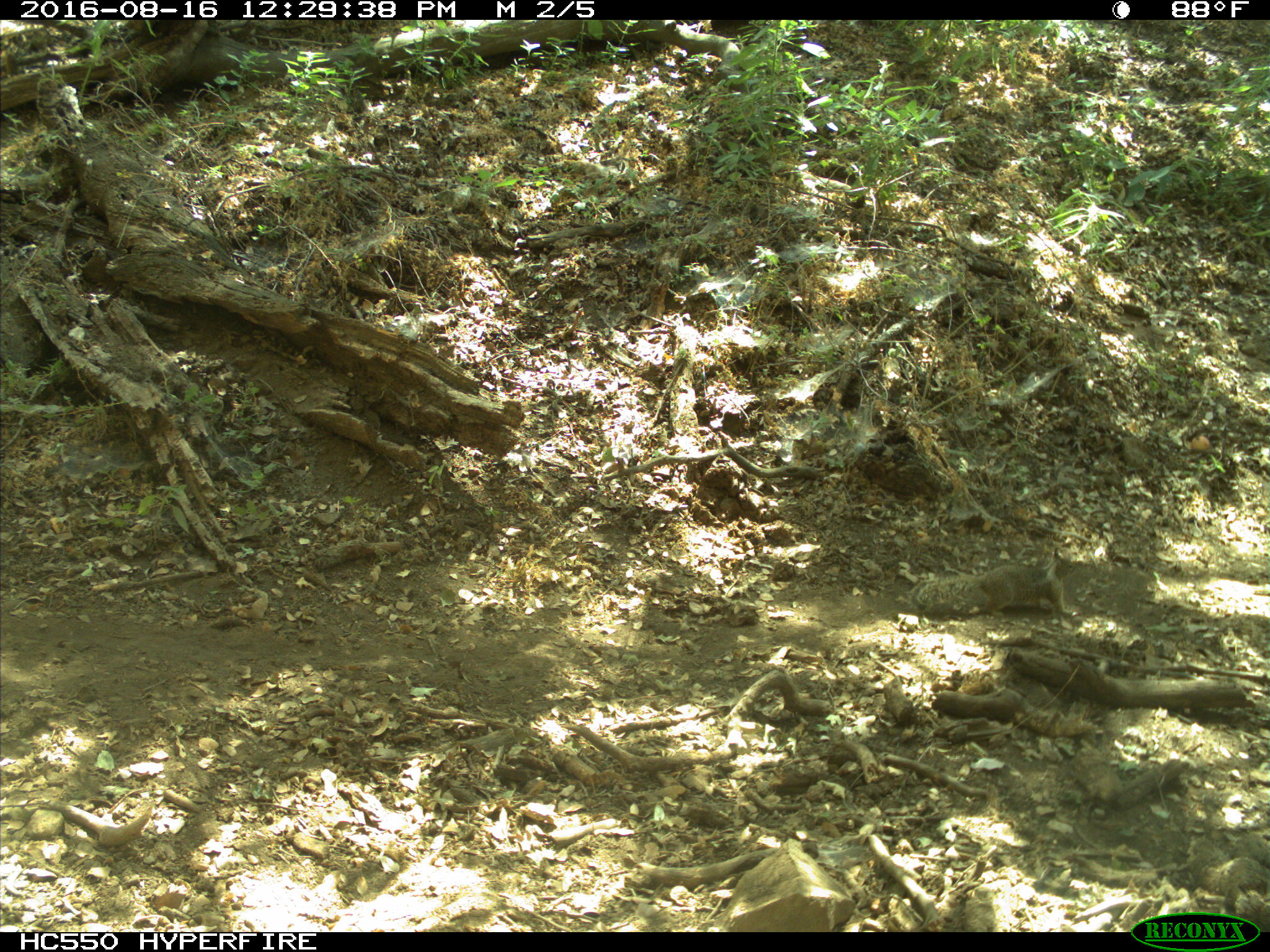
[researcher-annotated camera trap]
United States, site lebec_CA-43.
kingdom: Animalia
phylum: Chordata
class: Mammalia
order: Rodentia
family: Sciuridae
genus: Otospermophilus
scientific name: Otospermophilus beecheyi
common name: california ground squirrel